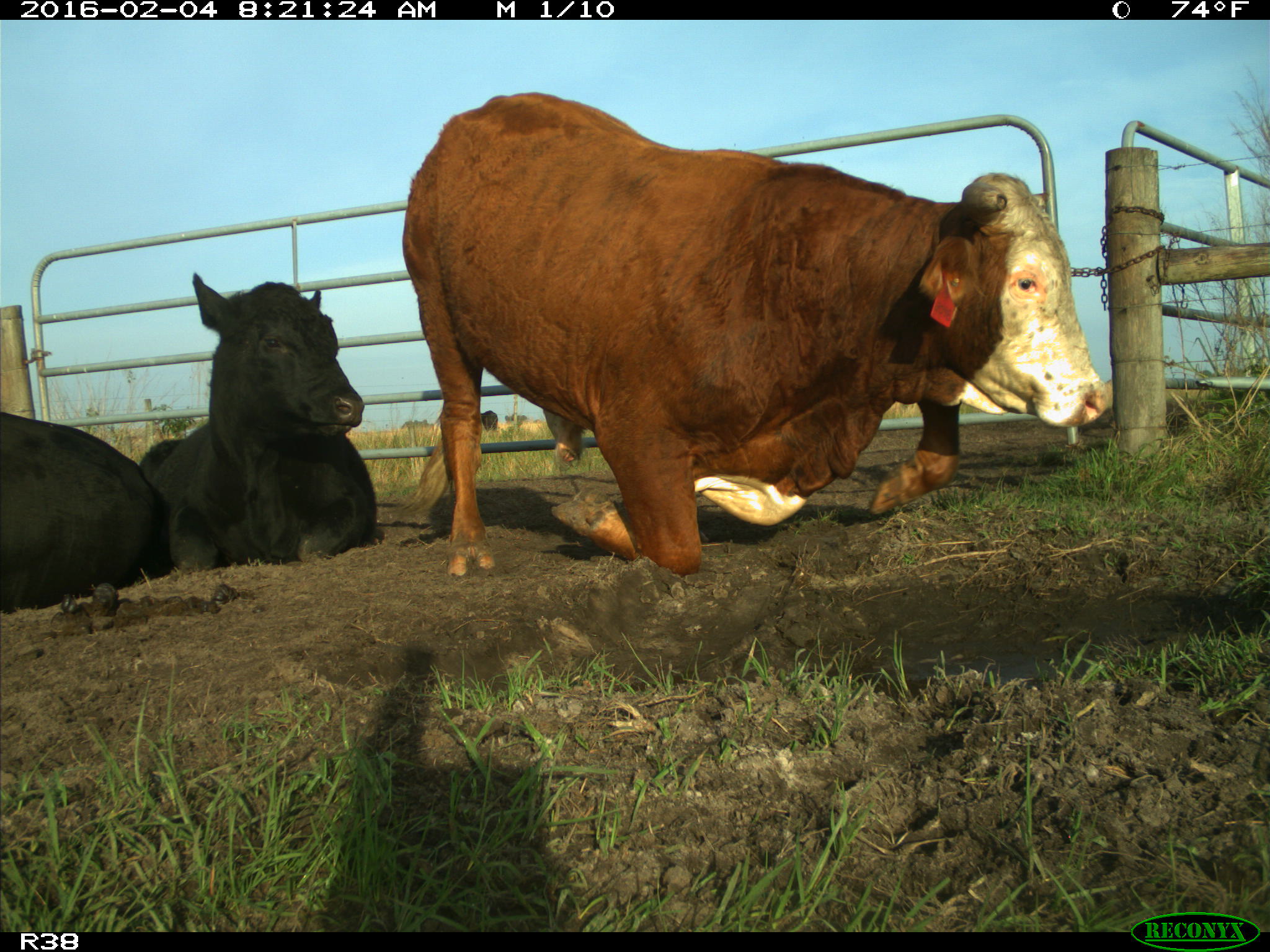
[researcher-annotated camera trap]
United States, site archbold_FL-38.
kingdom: Animalia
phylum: Chordata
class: Mammalia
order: Artiodactyla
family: Bovidae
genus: Bos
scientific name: Bos taurus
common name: domestic cow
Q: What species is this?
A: Bos taurus (domestic cow).